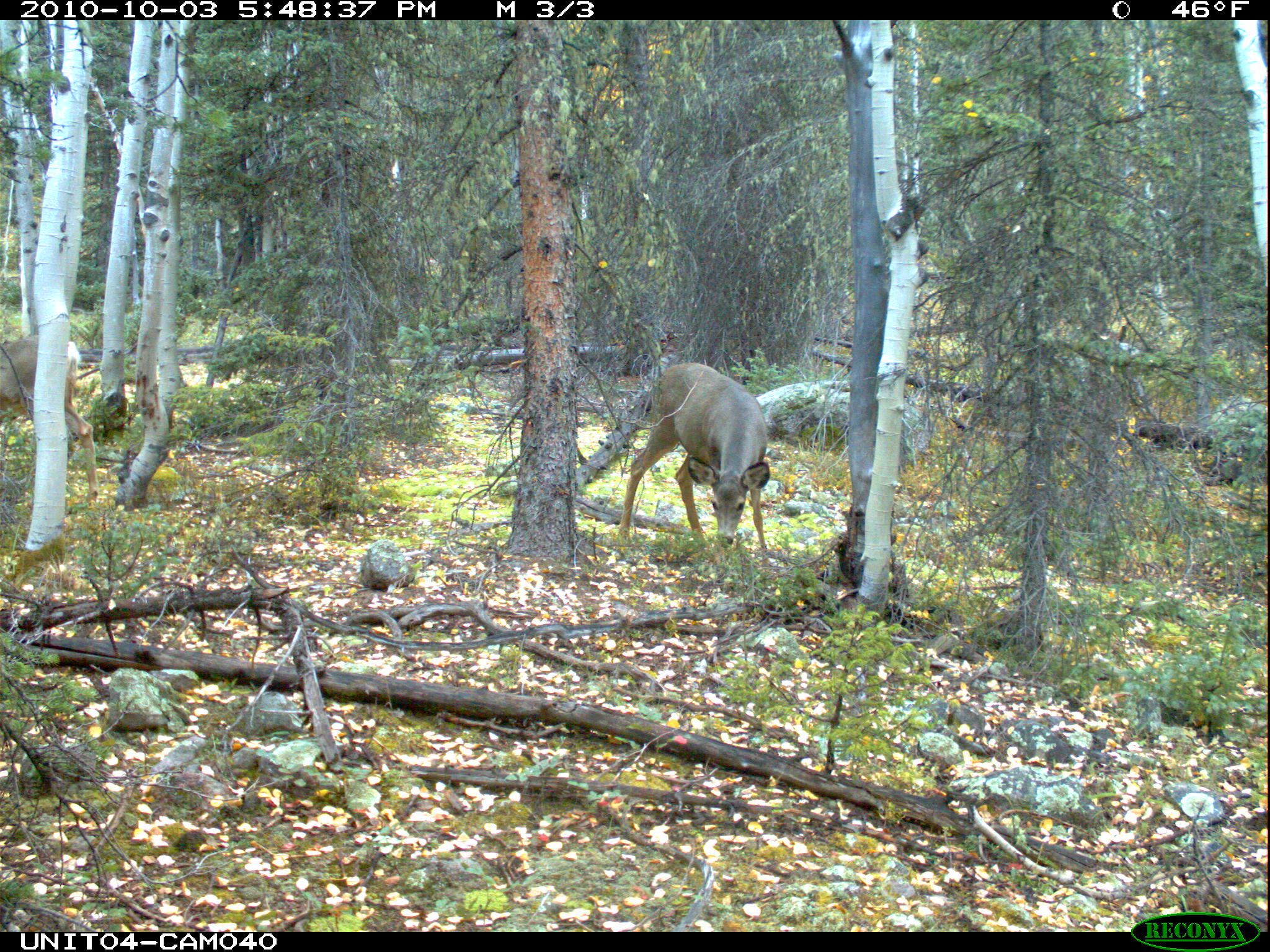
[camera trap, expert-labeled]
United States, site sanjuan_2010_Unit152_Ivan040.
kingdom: Animalia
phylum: Chordata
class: Mammalia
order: Artiodactyla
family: Cervidae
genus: Odocoileus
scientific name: Odocoileus hemionus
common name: mule deer